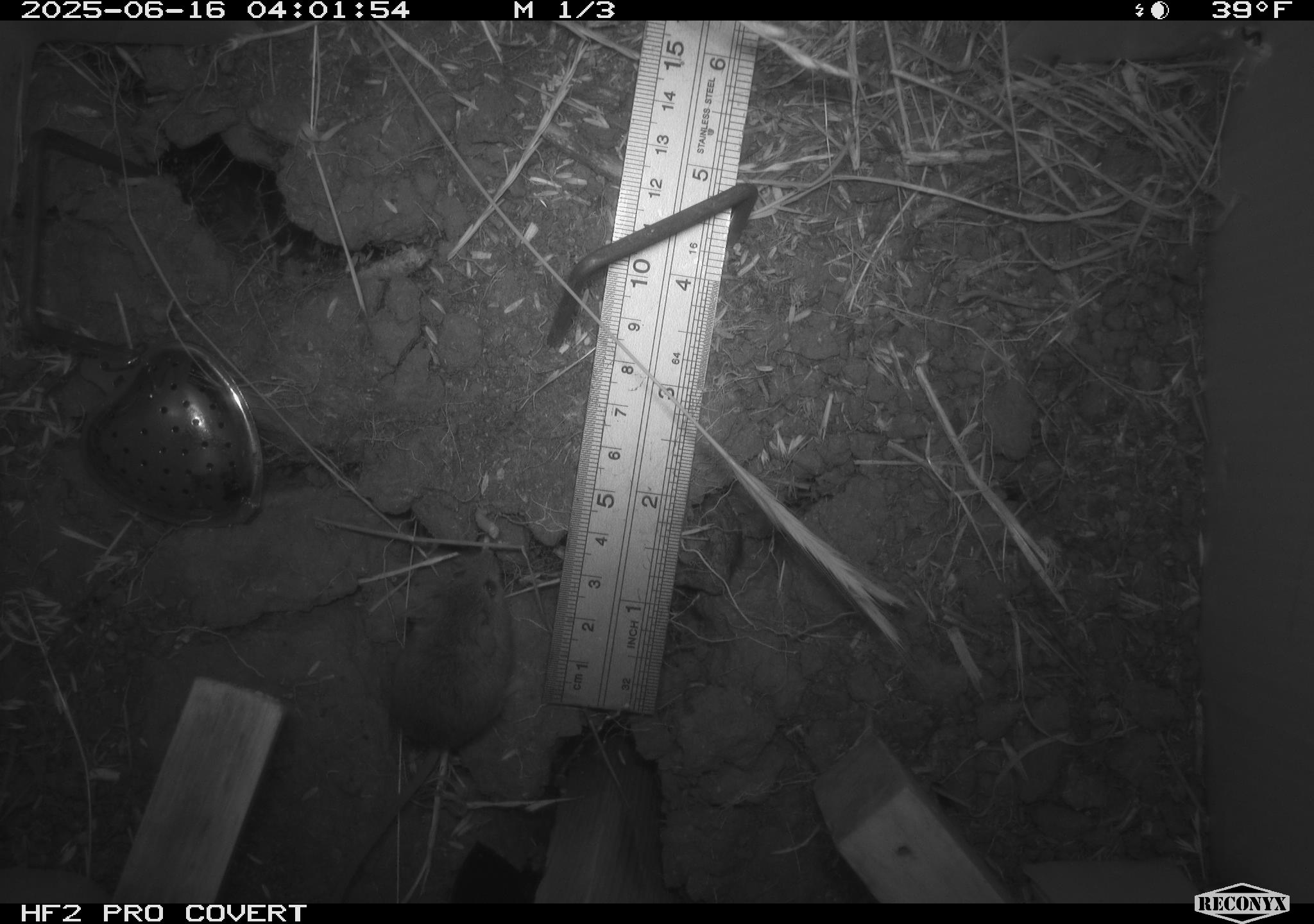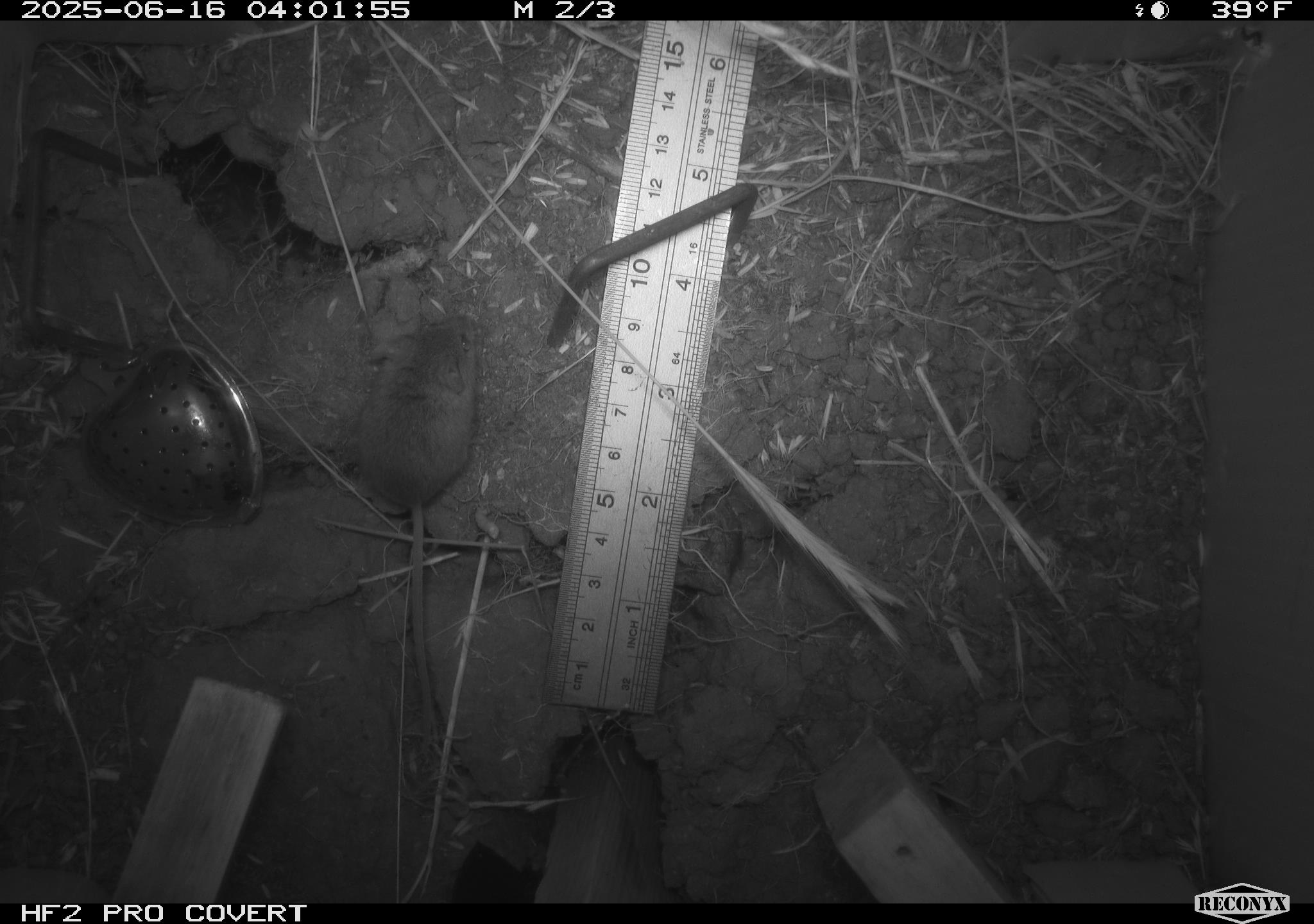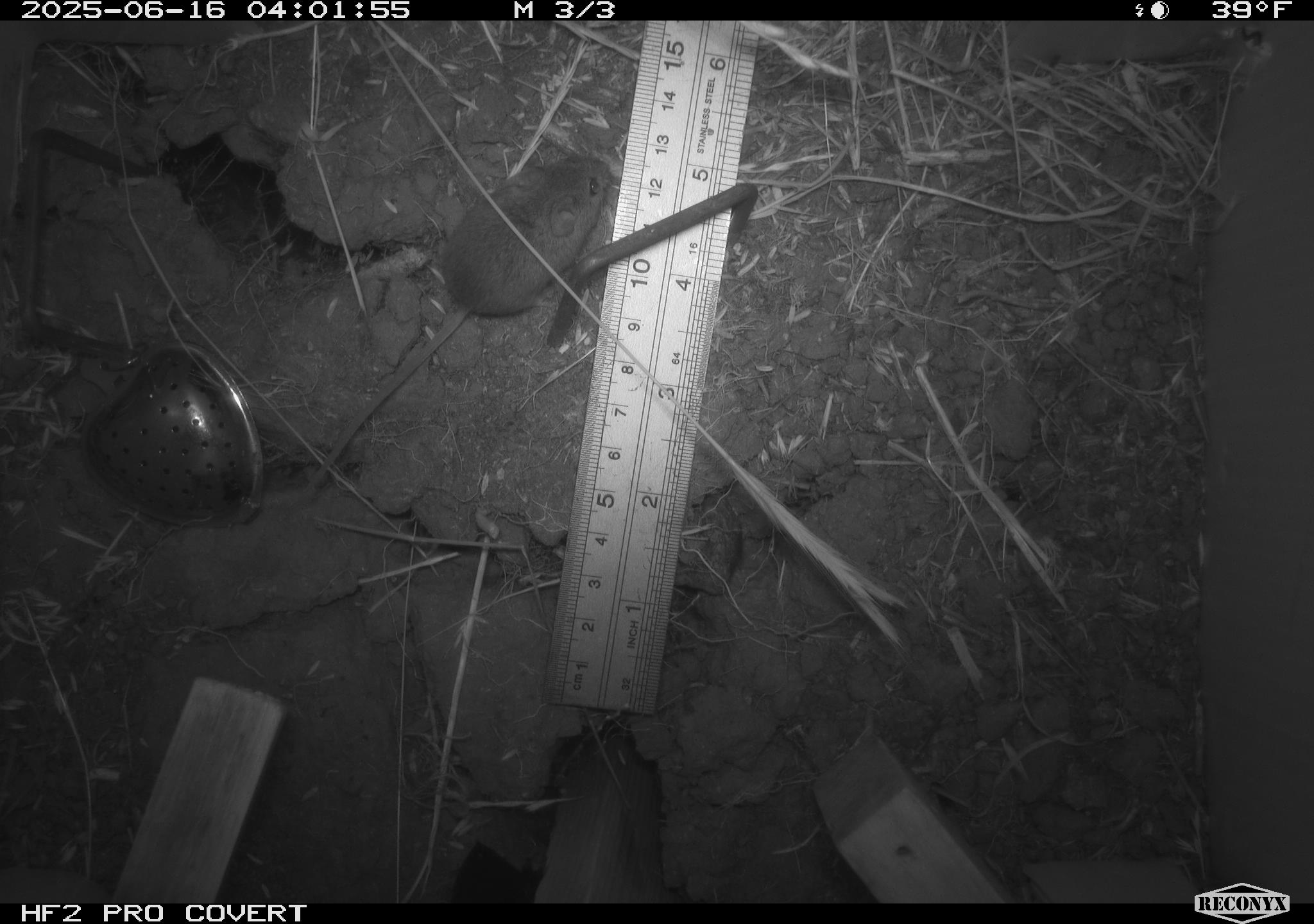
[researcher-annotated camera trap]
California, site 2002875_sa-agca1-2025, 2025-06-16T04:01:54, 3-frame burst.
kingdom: Animalia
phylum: Chordata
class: Mammalia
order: Rodentia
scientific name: Rodentia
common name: mouse species